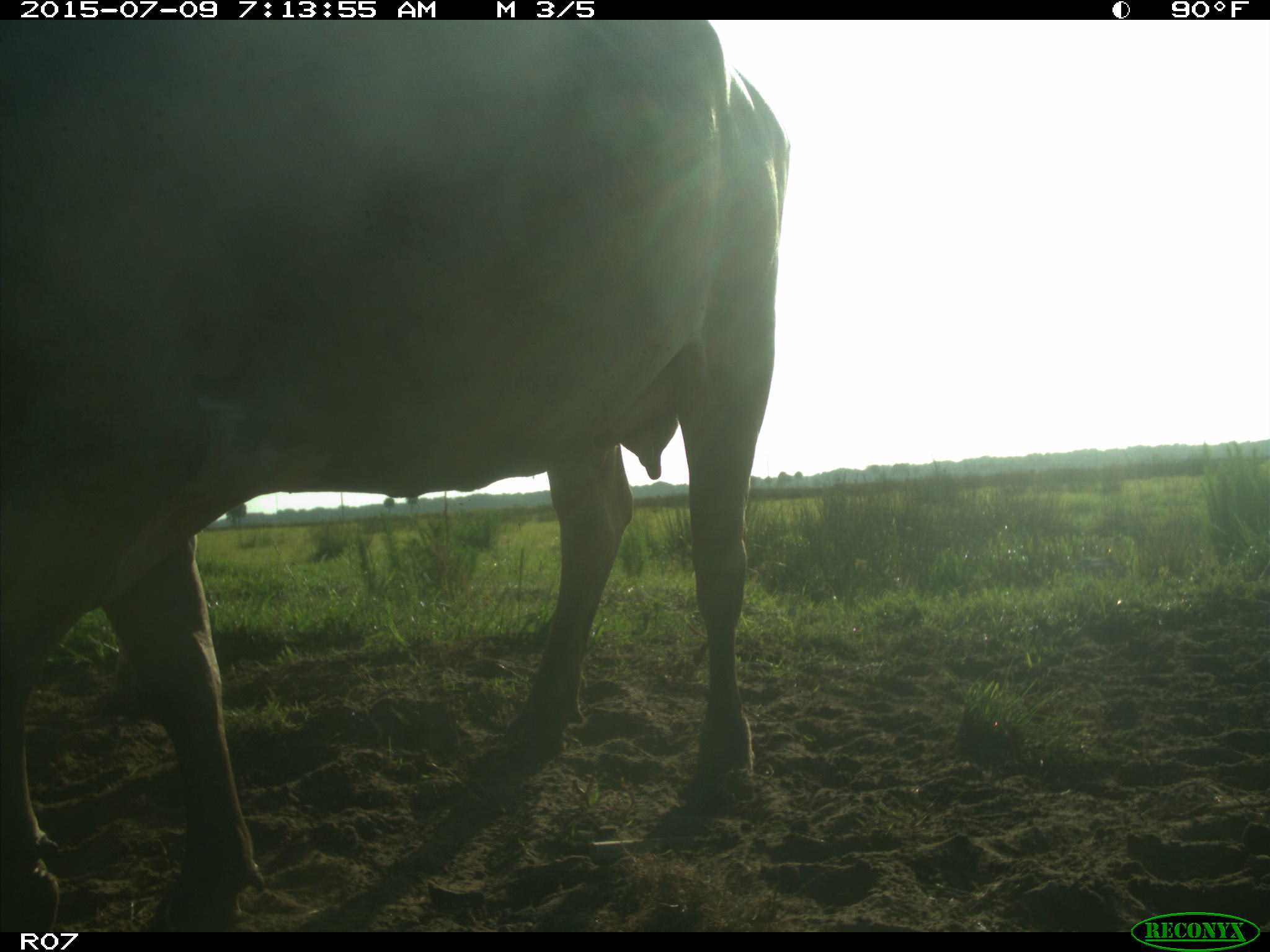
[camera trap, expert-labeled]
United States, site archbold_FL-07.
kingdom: Animalia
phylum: Chordata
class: Mammalia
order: Artiodactyla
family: Bovidae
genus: Bos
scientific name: Bos taurus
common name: domestic cow